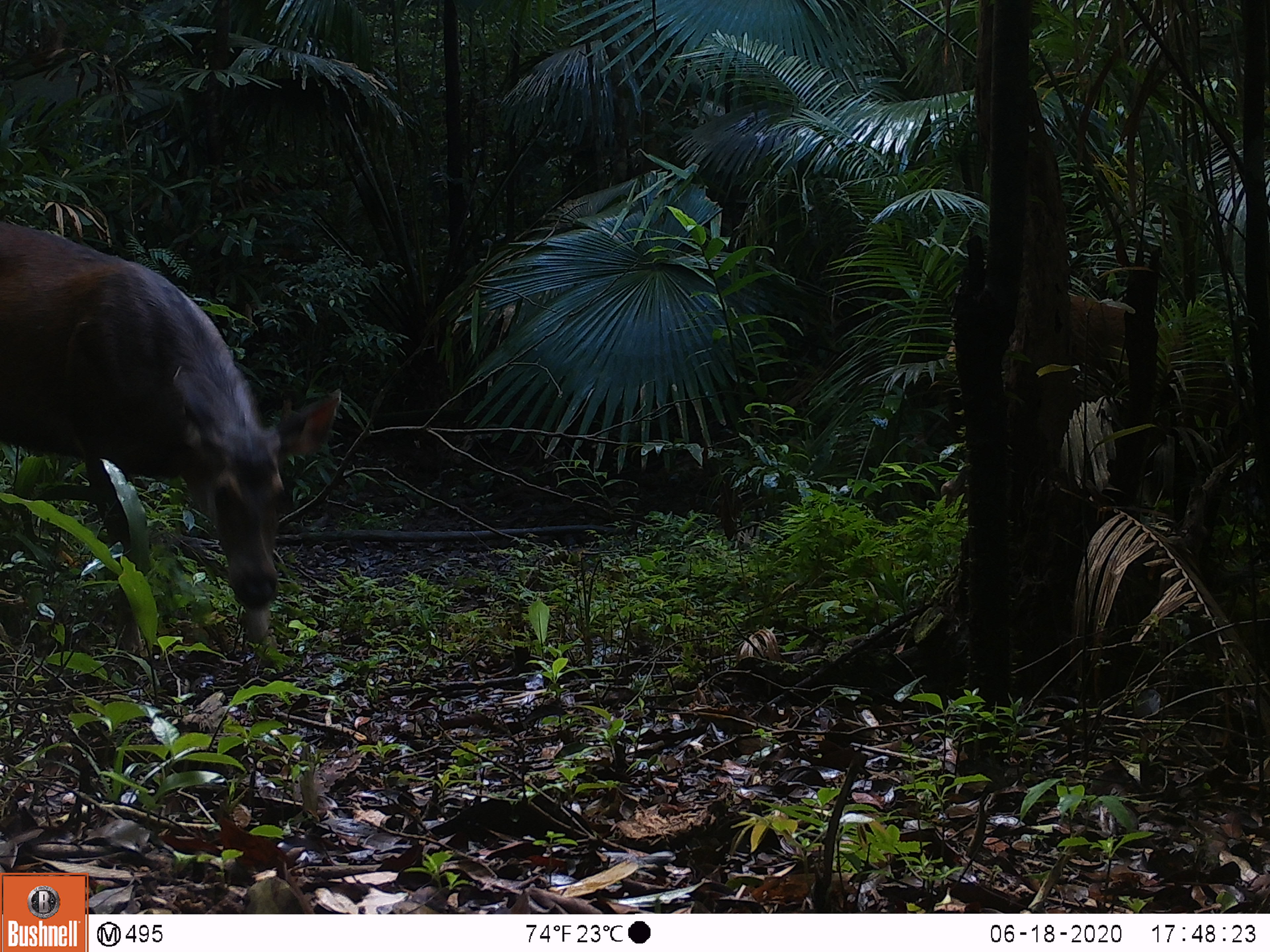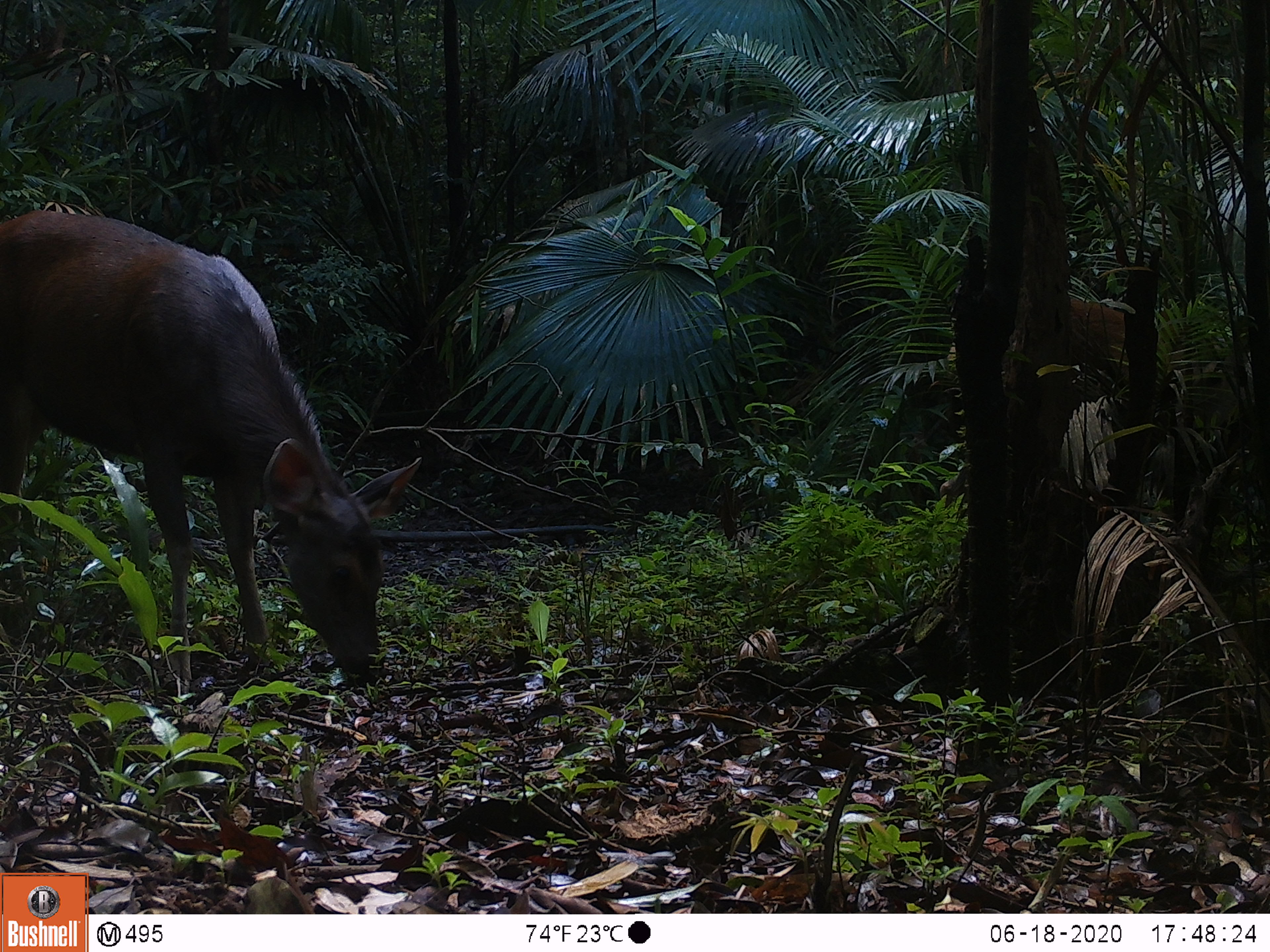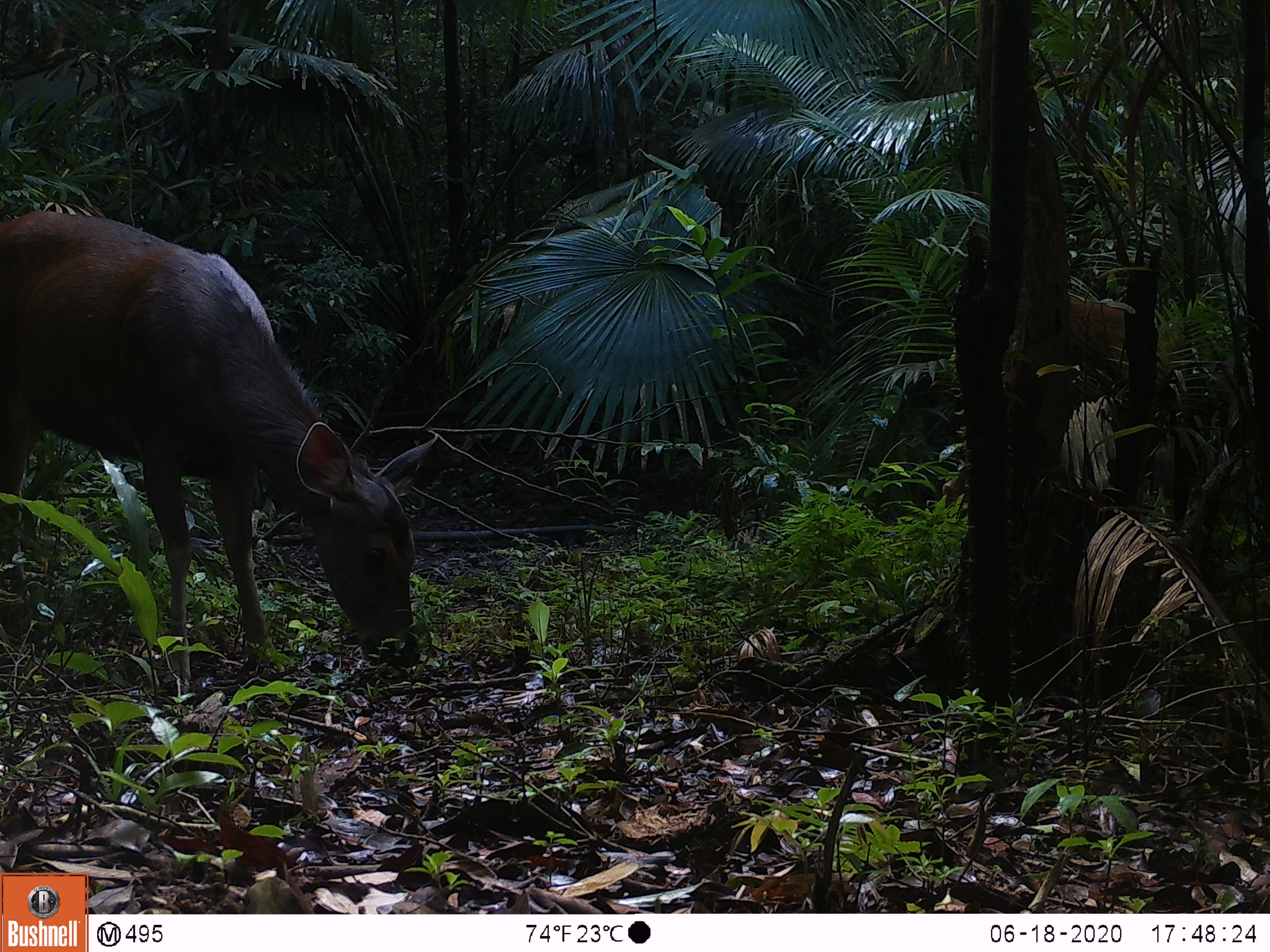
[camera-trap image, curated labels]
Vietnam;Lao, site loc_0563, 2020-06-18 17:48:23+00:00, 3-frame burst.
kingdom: Animalia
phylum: Chordata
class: Mammalia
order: Artiodactyla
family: Cervidae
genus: Rusa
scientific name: Rusa unicolor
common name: sambar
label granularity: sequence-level